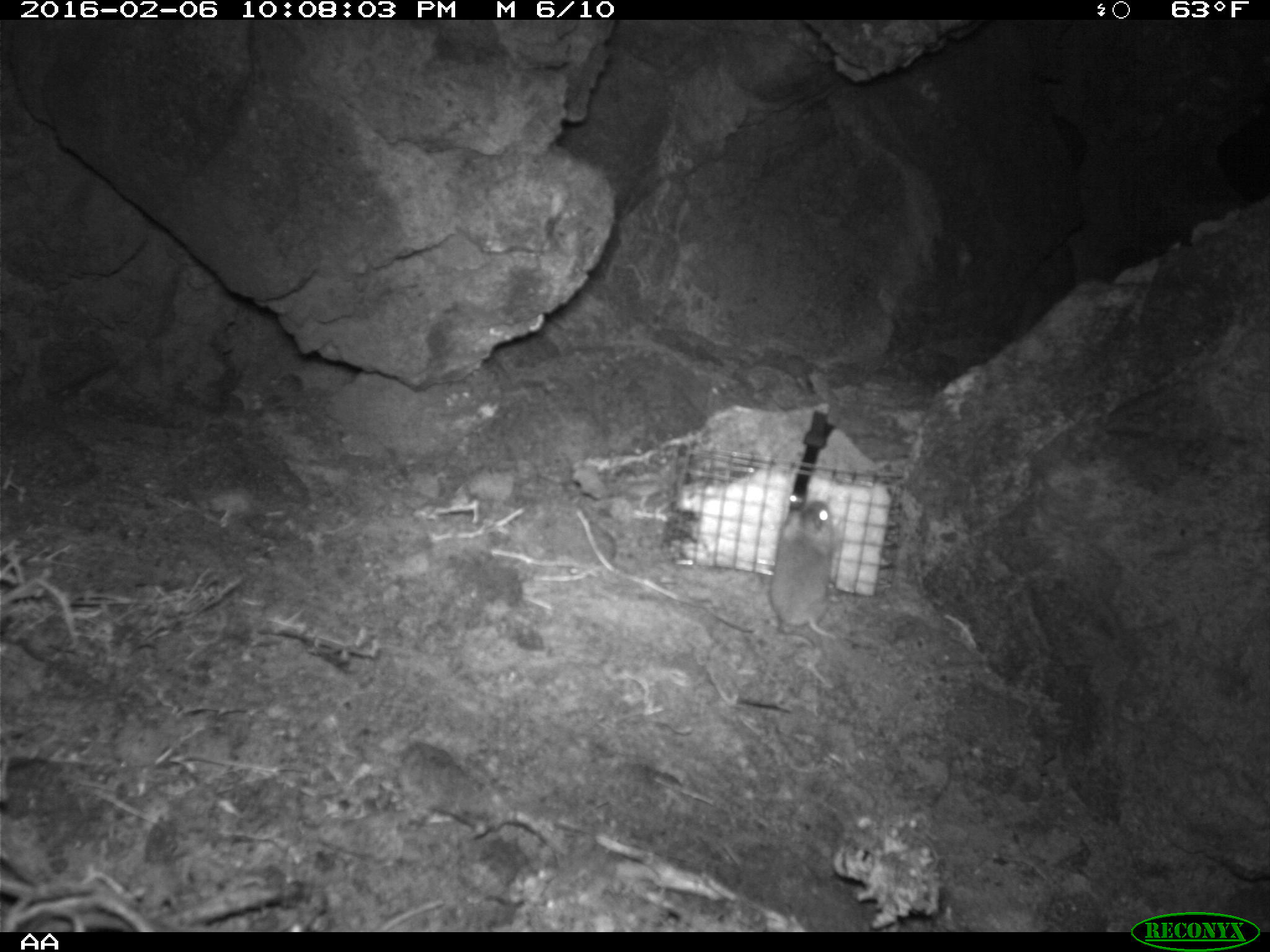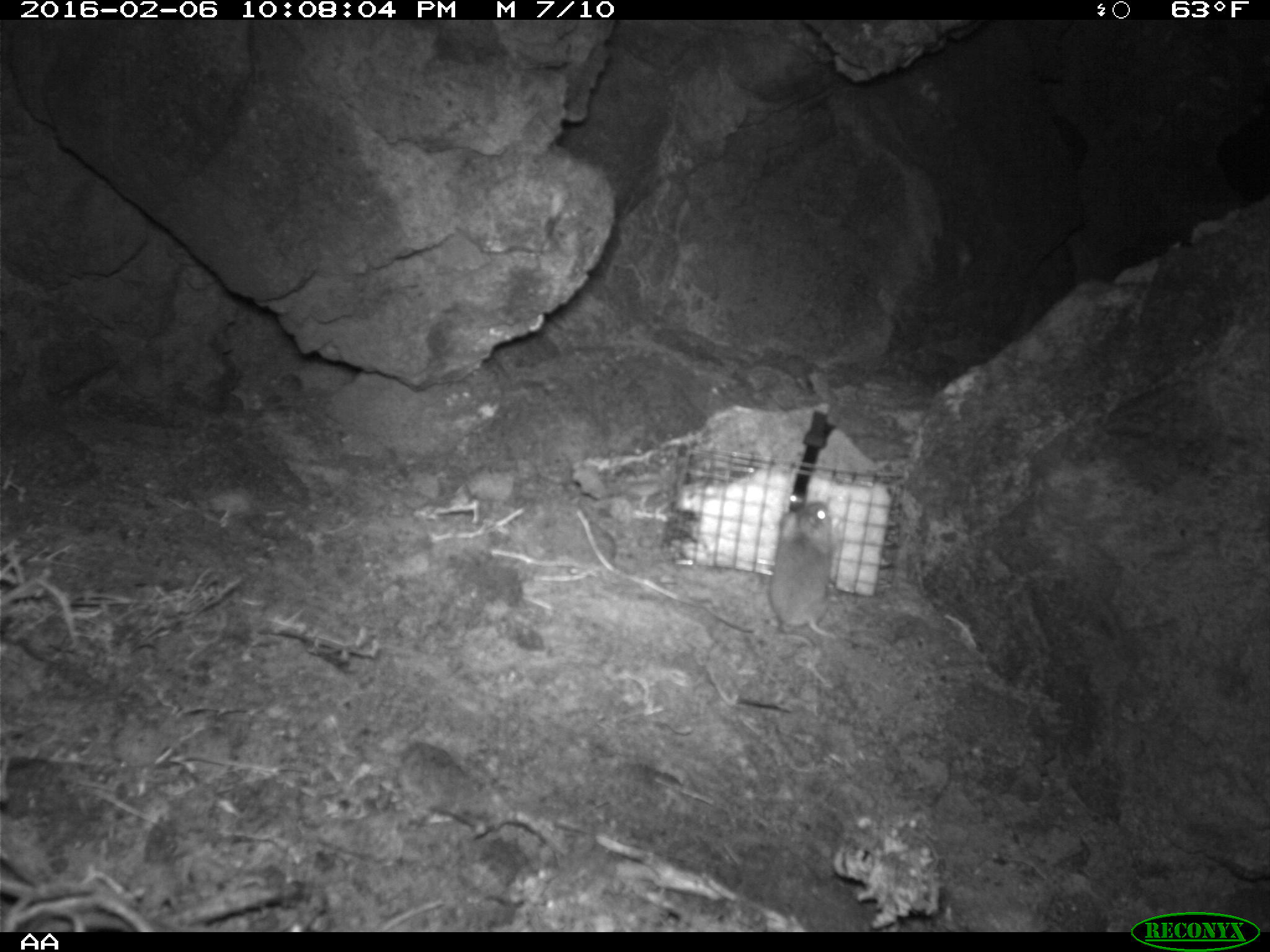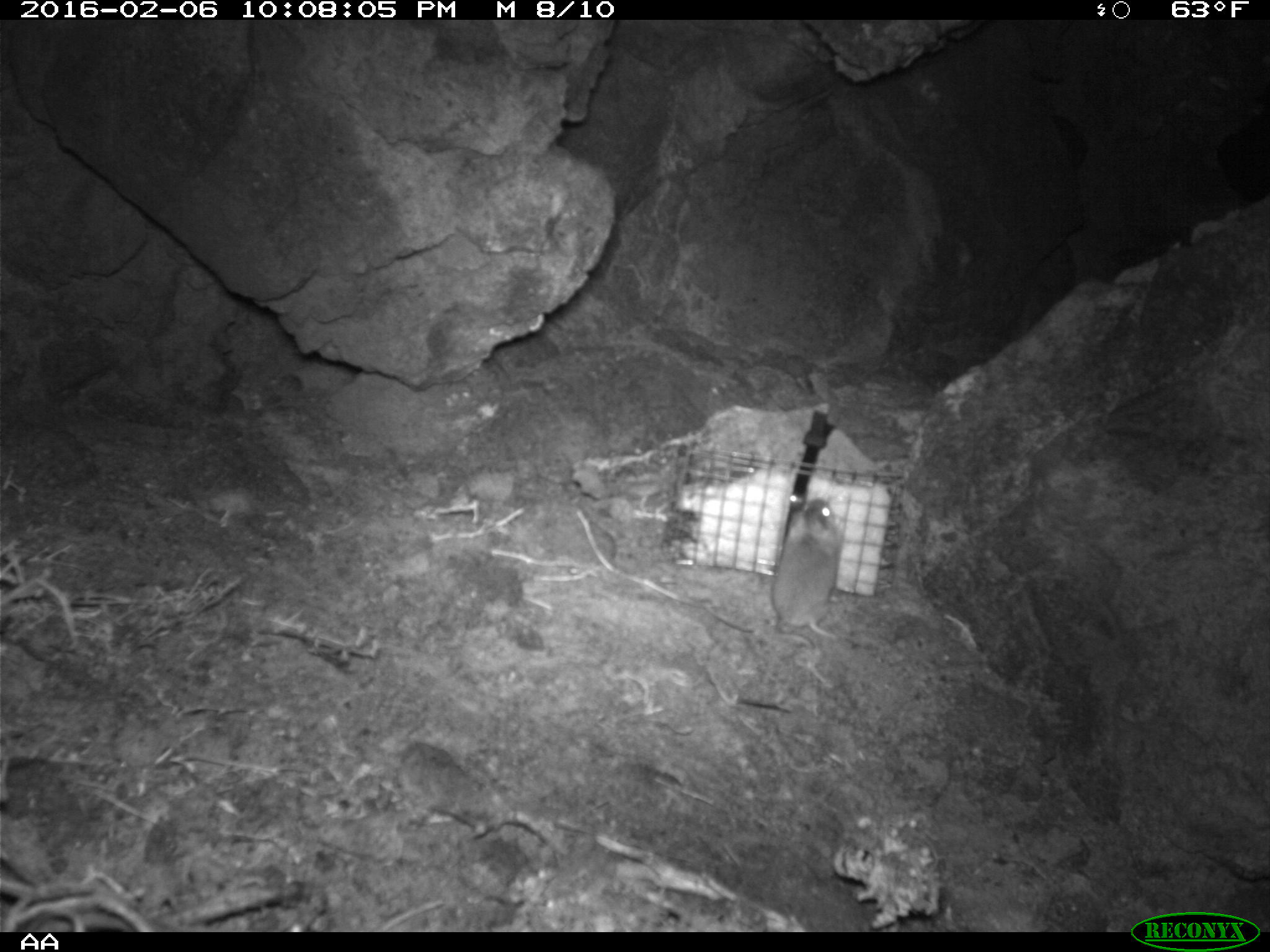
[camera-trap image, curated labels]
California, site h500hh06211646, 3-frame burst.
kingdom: Animalia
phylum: Chordata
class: Mammalia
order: Rodentia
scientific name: Rodentia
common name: rodent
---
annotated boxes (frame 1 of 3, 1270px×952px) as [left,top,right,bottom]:
rodent: [770,495,838,641]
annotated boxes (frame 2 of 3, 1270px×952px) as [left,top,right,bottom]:
rodent: [766,500,835,678]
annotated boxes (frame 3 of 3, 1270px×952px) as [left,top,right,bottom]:
rodent: [772,493,844,645]